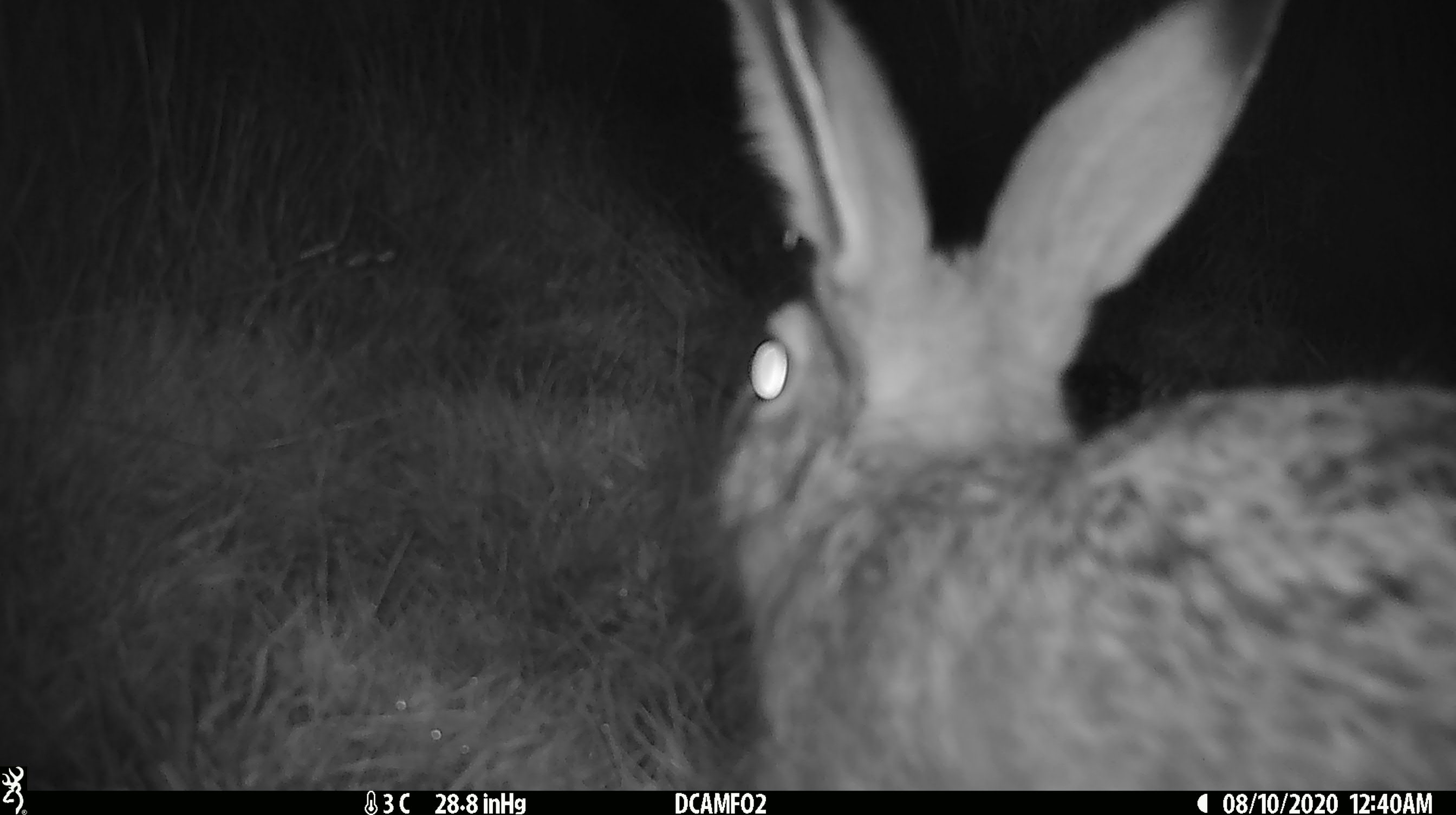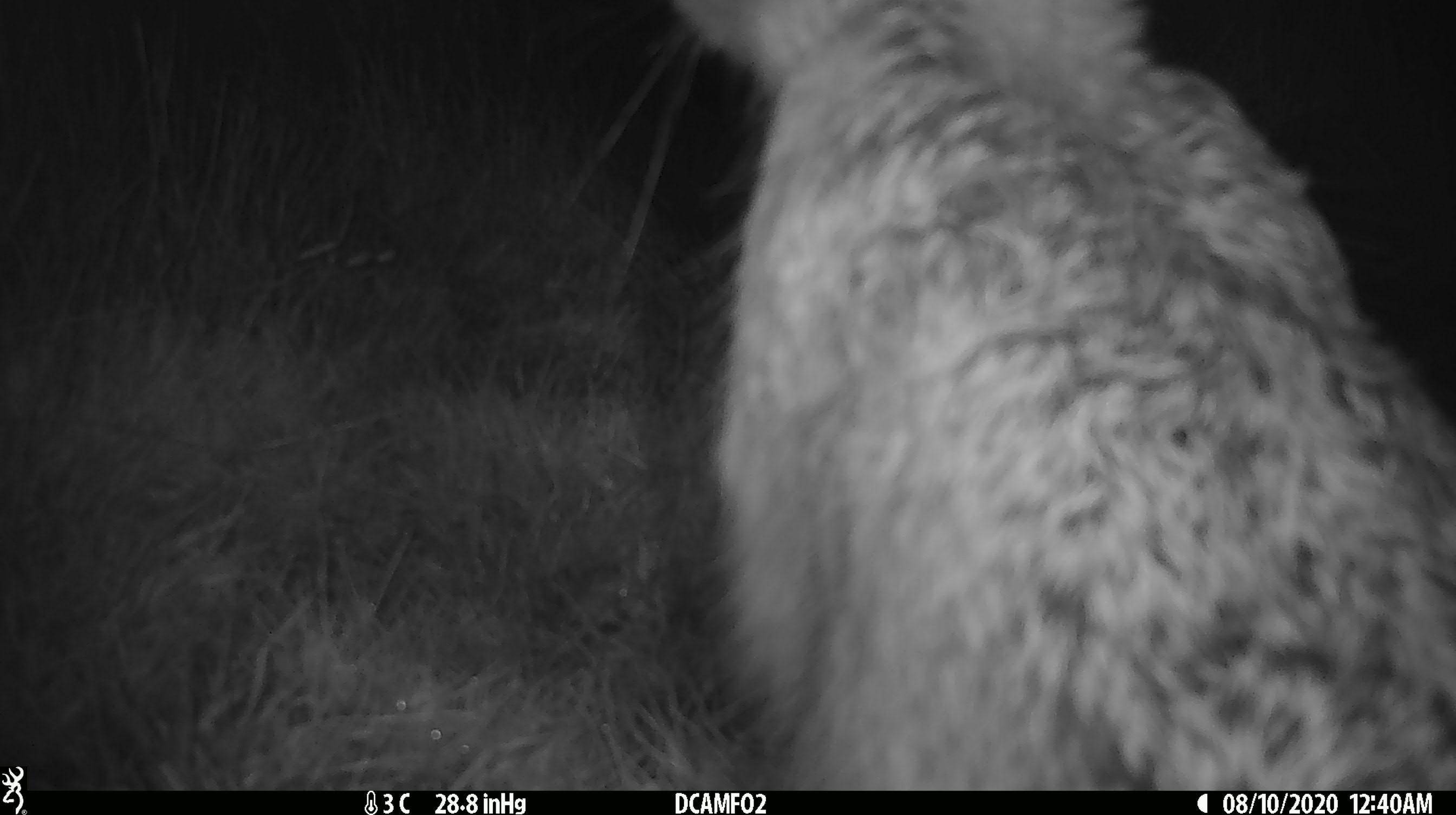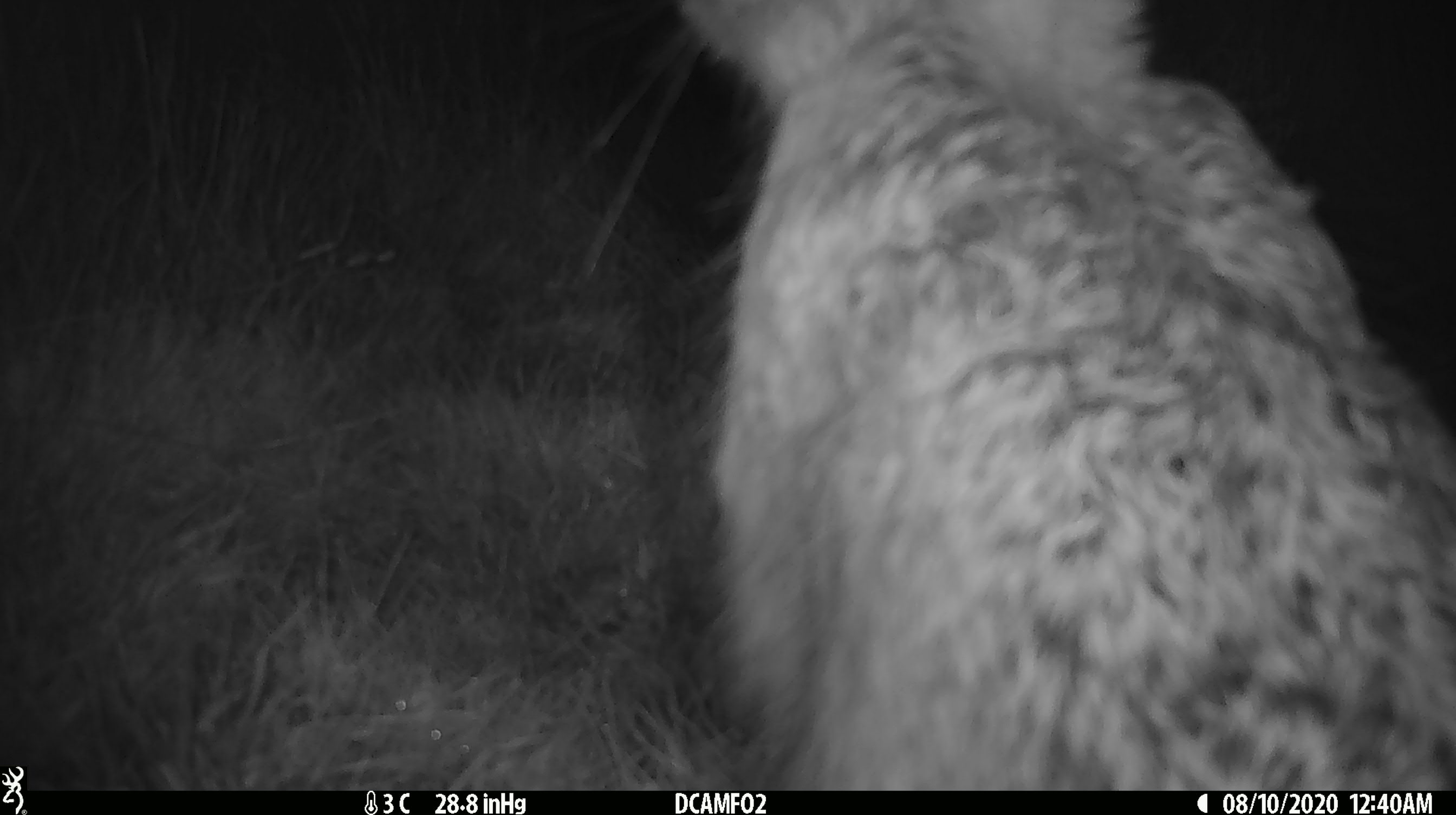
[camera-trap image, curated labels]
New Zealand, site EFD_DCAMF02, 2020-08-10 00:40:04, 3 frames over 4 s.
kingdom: Animalia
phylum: Chordata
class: Mammalia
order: Lagomorpha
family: Leporidae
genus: Lepus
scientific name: Lepus europaeus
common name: brown hare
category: hare